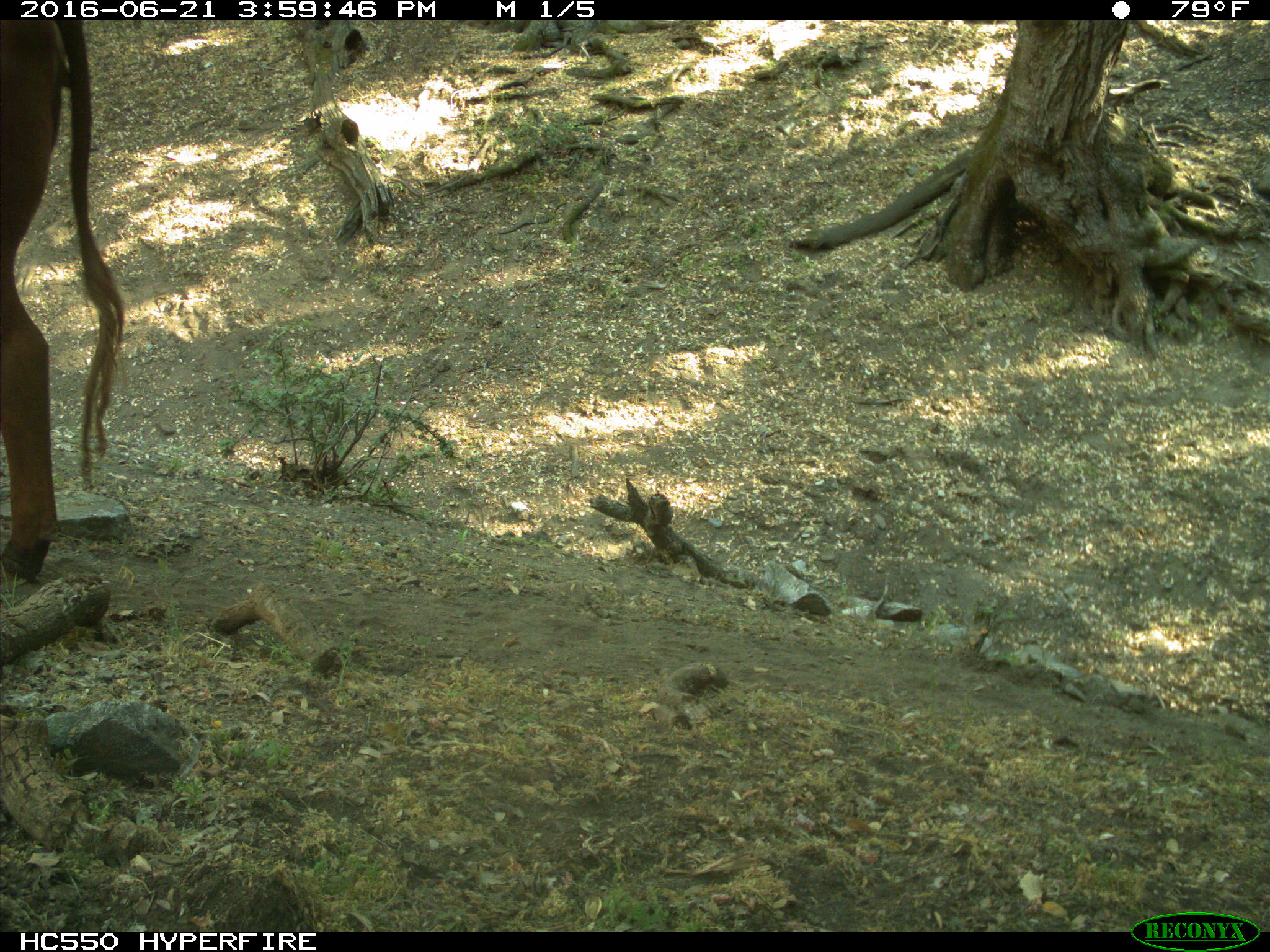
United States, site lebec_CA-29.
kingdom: Animalia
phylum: Chordata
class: Mammalia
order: Artiodactyla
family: Bovidae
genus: Bos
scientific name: Bos taurus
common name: domestic cow